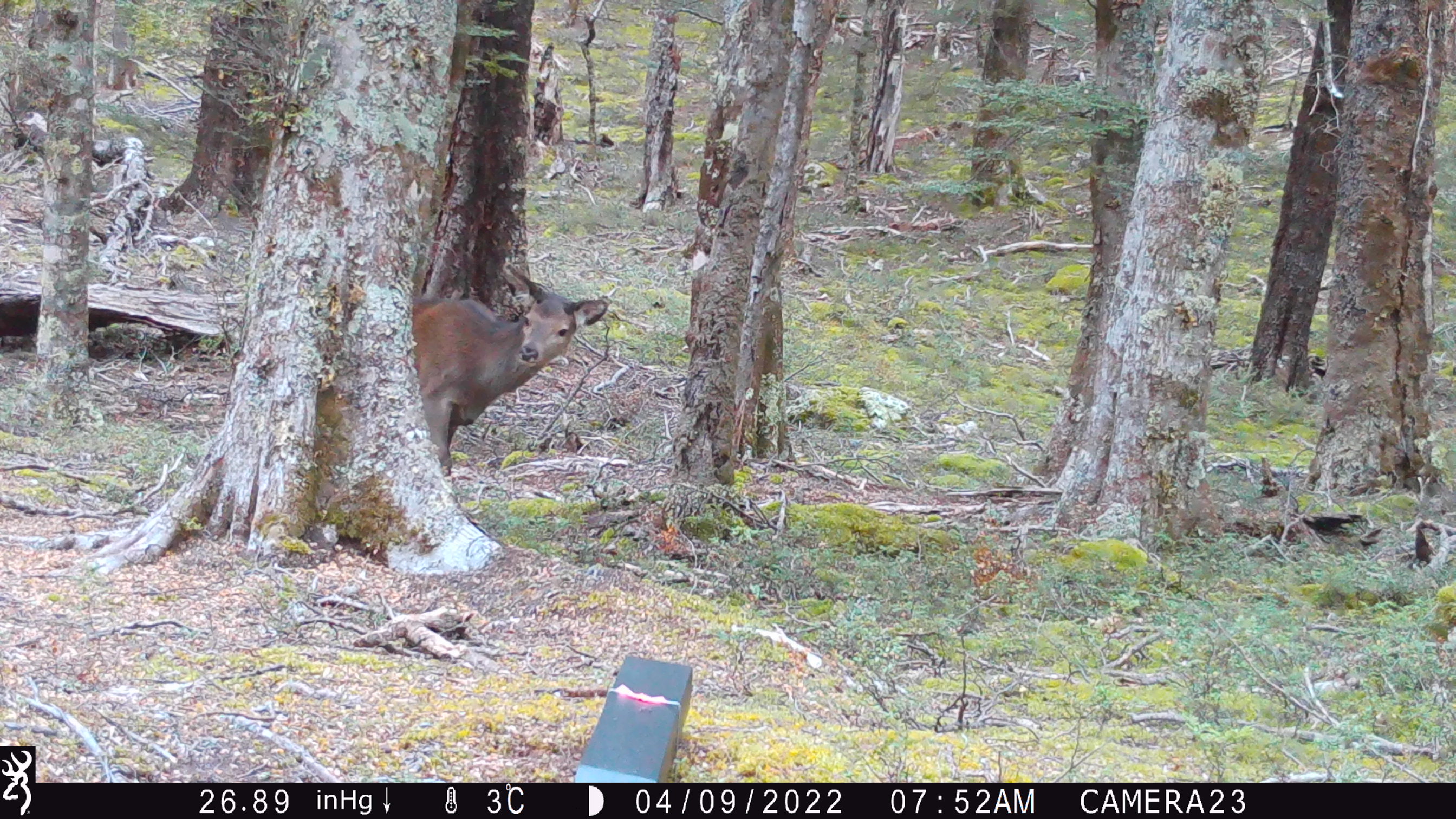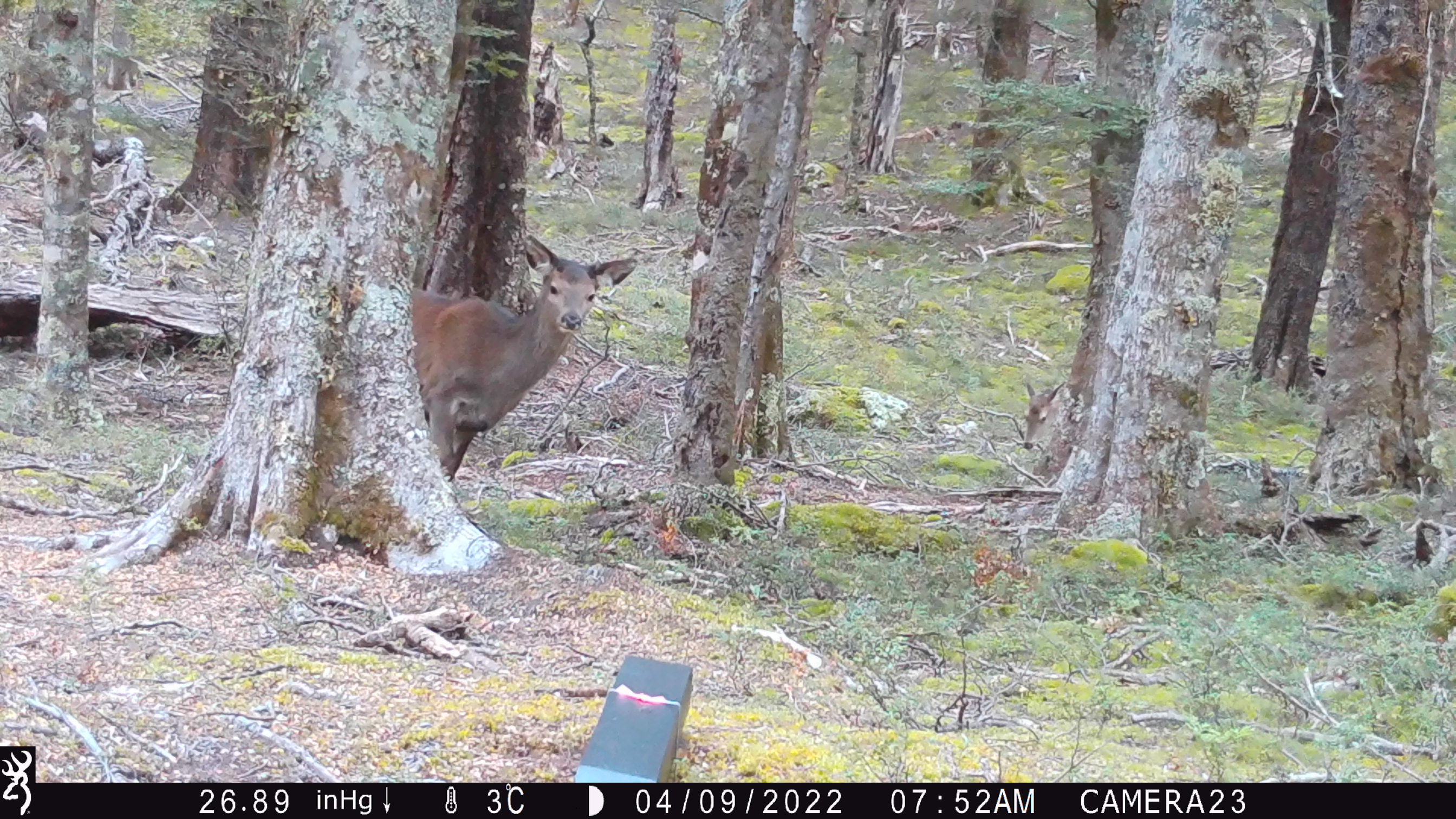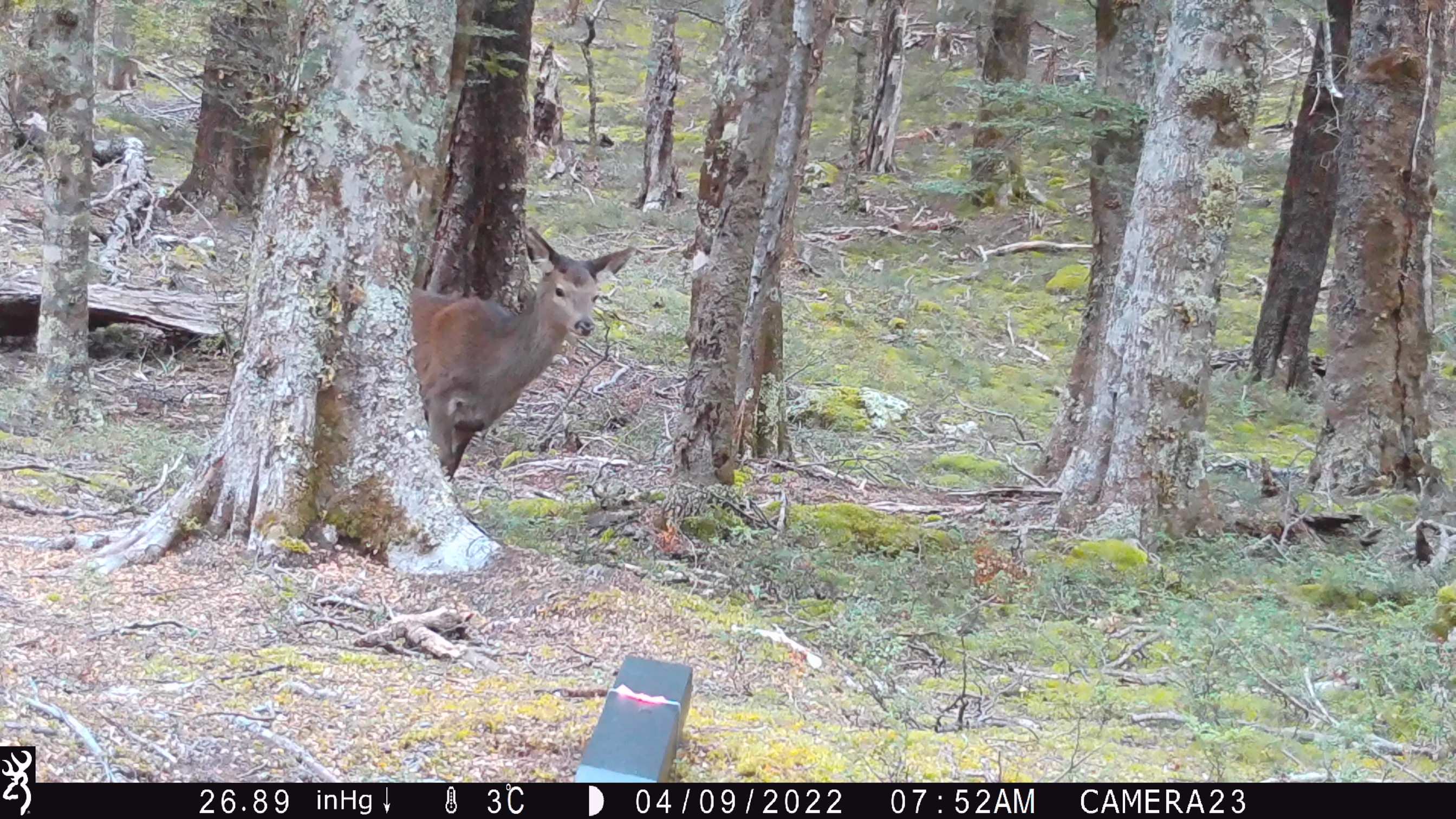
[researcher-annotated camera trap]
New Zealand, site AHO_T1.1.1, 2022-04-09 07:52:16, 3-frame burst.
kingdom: Animalia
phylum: Chordata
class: Mammalia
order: Artiodactyla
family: Cervidae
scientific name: Cervidae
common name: deer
Deer (Cervidae).